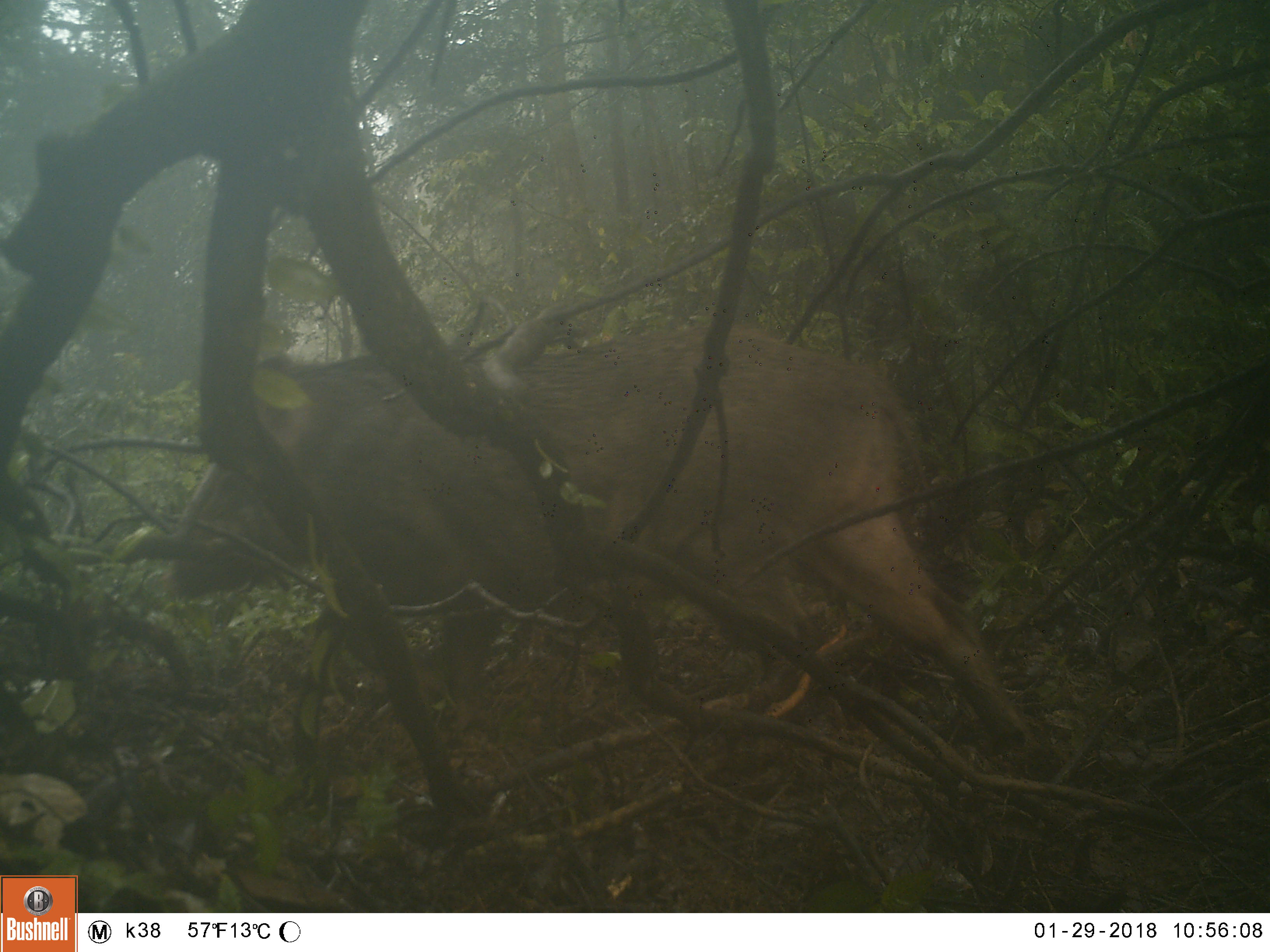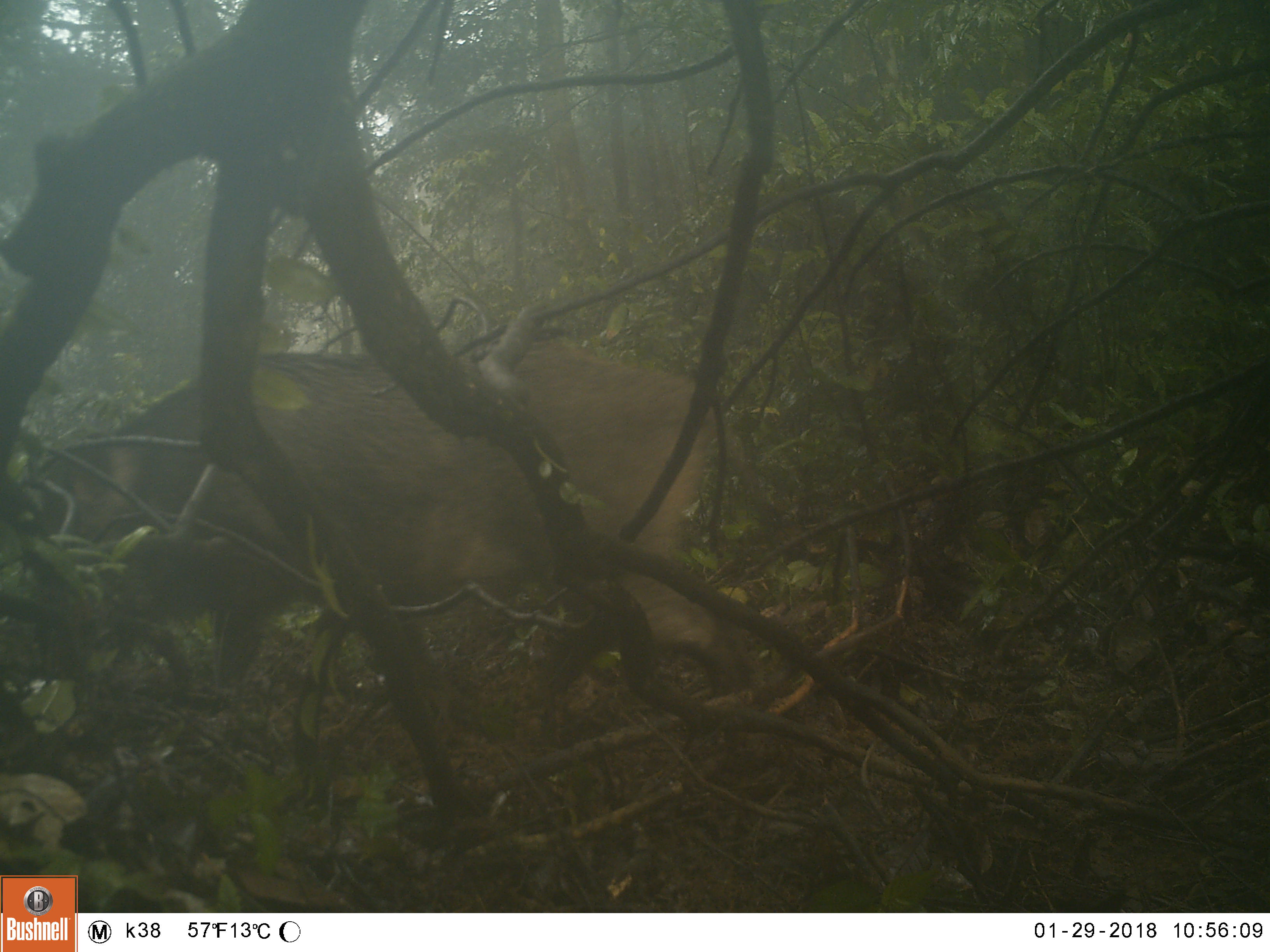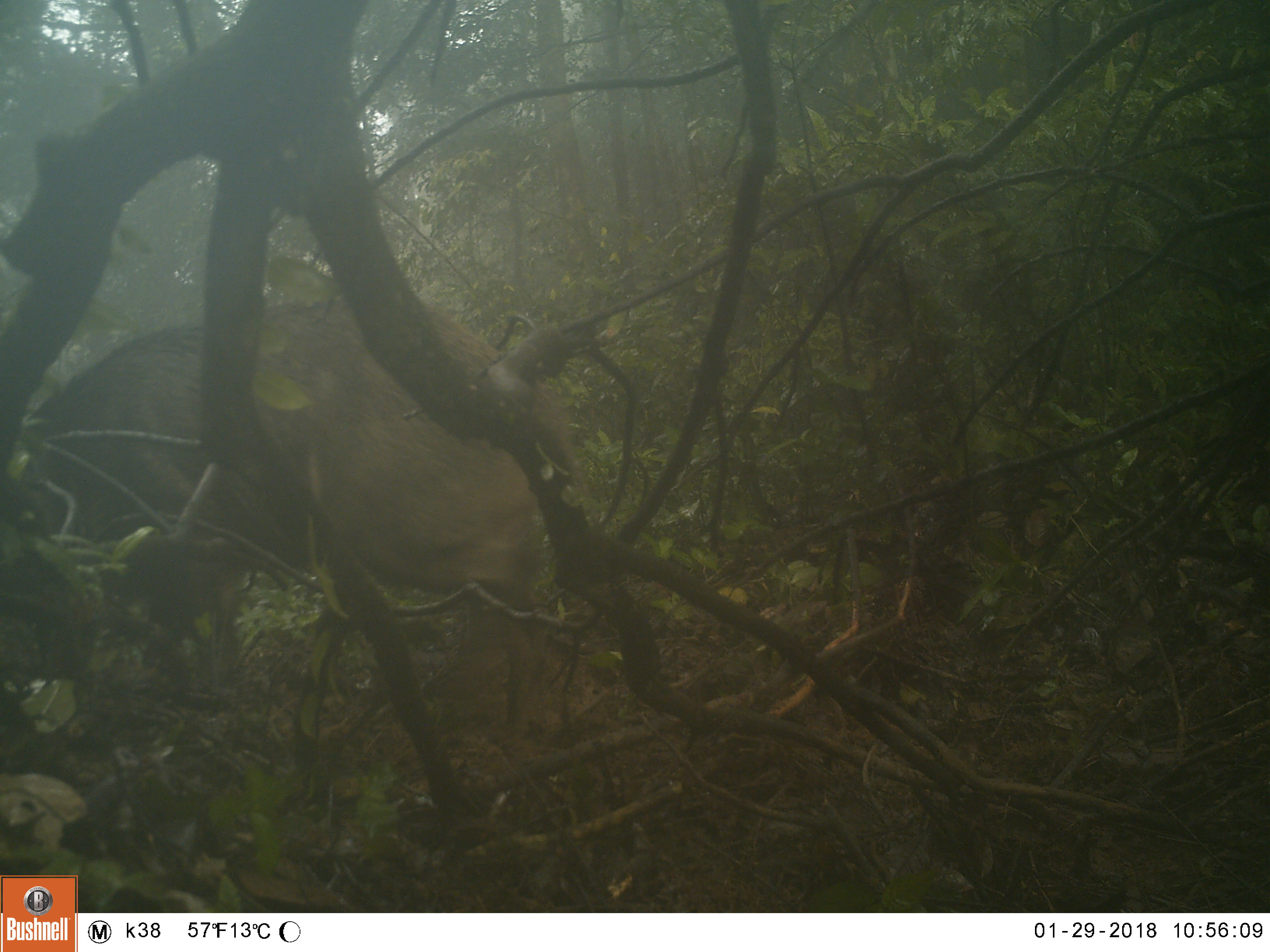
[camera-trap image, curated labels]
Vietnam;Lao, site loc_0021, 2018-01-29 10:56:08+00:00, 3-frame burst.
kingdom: Animalia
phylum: Chordata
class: Mammalia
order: Artiodactyla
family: Suidae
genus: Sus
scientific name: Sus scrofa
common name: eurasian wild pig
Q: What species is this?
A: Eurasian wild pig (Sus scrofa).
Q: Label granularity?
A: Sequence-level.